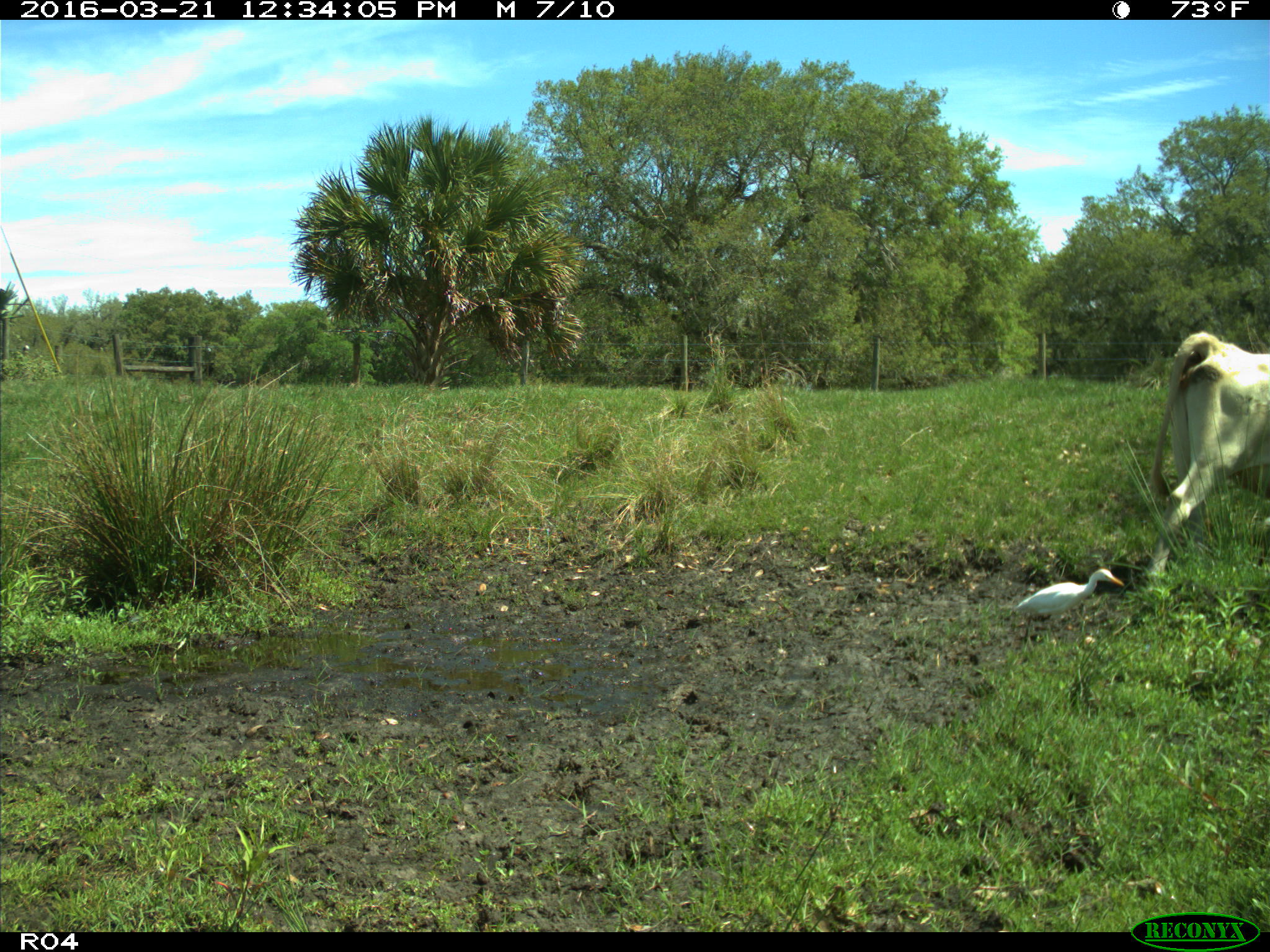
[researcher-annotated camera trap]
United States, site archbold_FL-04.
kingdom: Animalia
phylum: Chordata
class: Mammalia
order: Artiodactyla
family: Bovidae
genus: Bos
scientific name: Bos taurus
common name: domestic cow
Bos taurus (domestic cow).